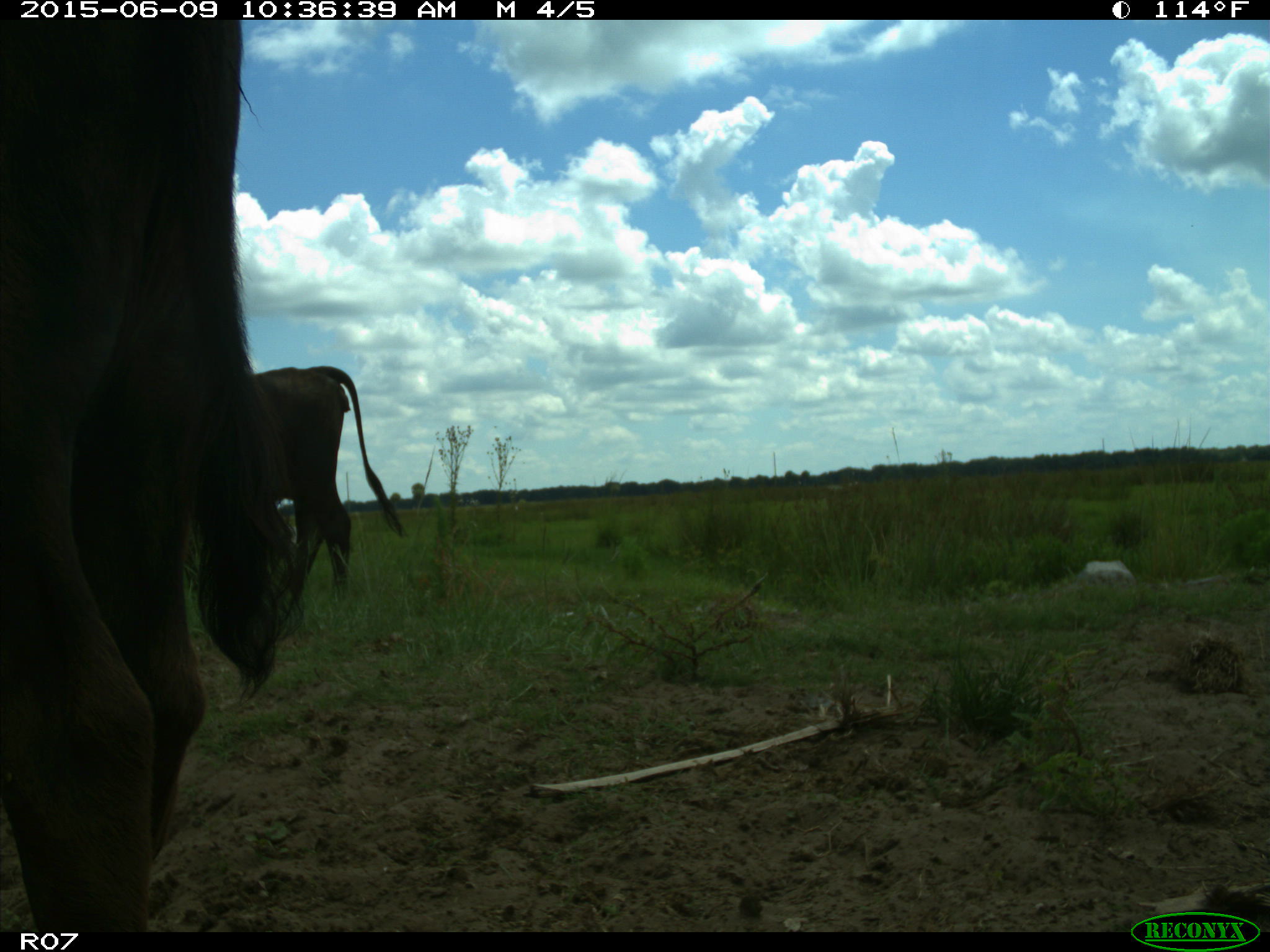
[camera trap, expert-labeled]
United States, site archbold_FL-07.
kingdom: Animalia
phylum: Chordata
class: Mammalia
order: Artiodactyla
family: Bovidae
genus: Bos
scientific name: Bos taurus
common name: domestic cow